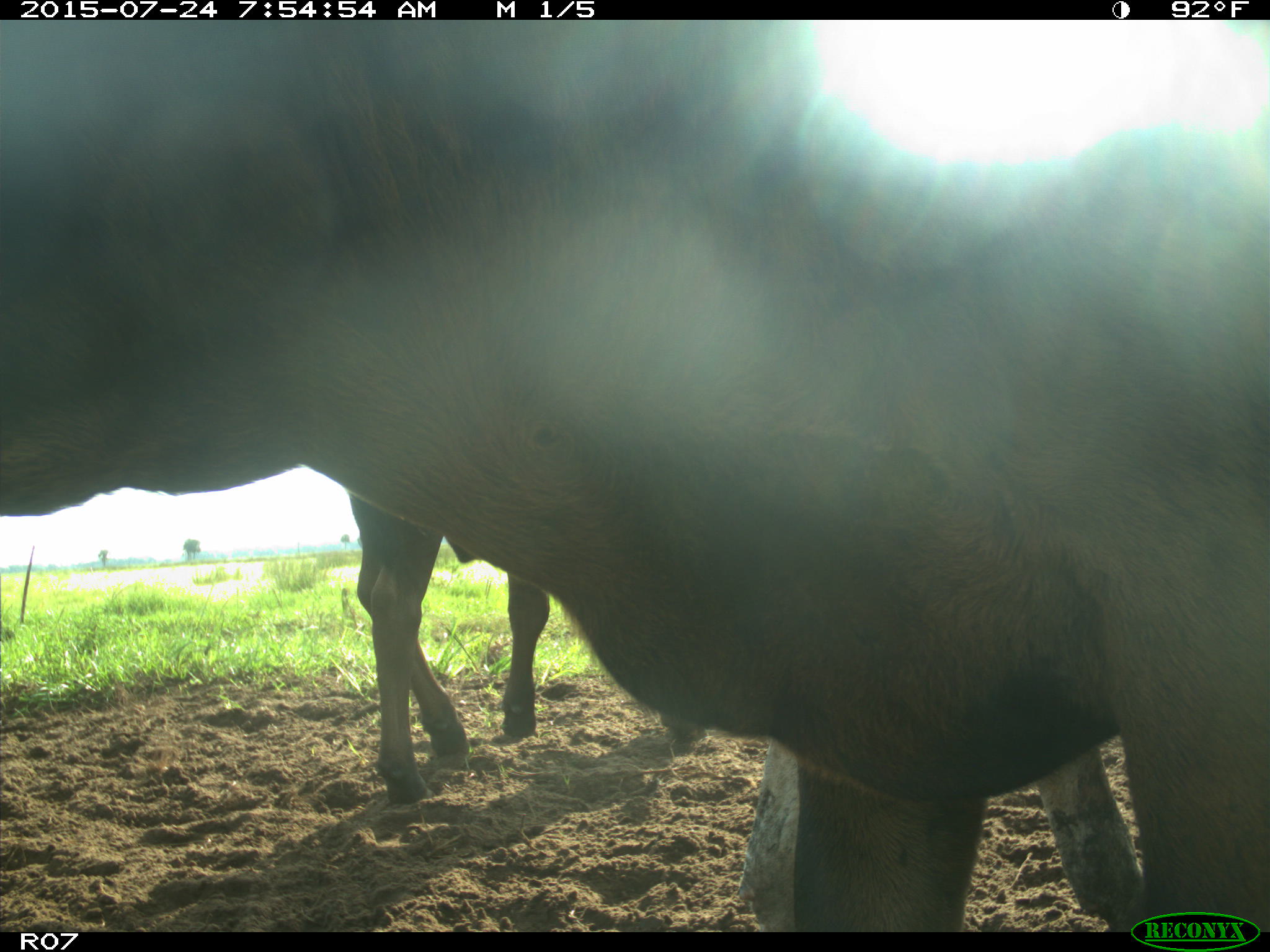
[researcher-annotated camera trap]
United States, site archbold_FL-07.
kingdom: Animalia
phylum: Chordata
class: Mammalia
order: Artiodactyla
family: Bovidae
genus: Bos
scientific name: Bos taurus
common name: domestic cow